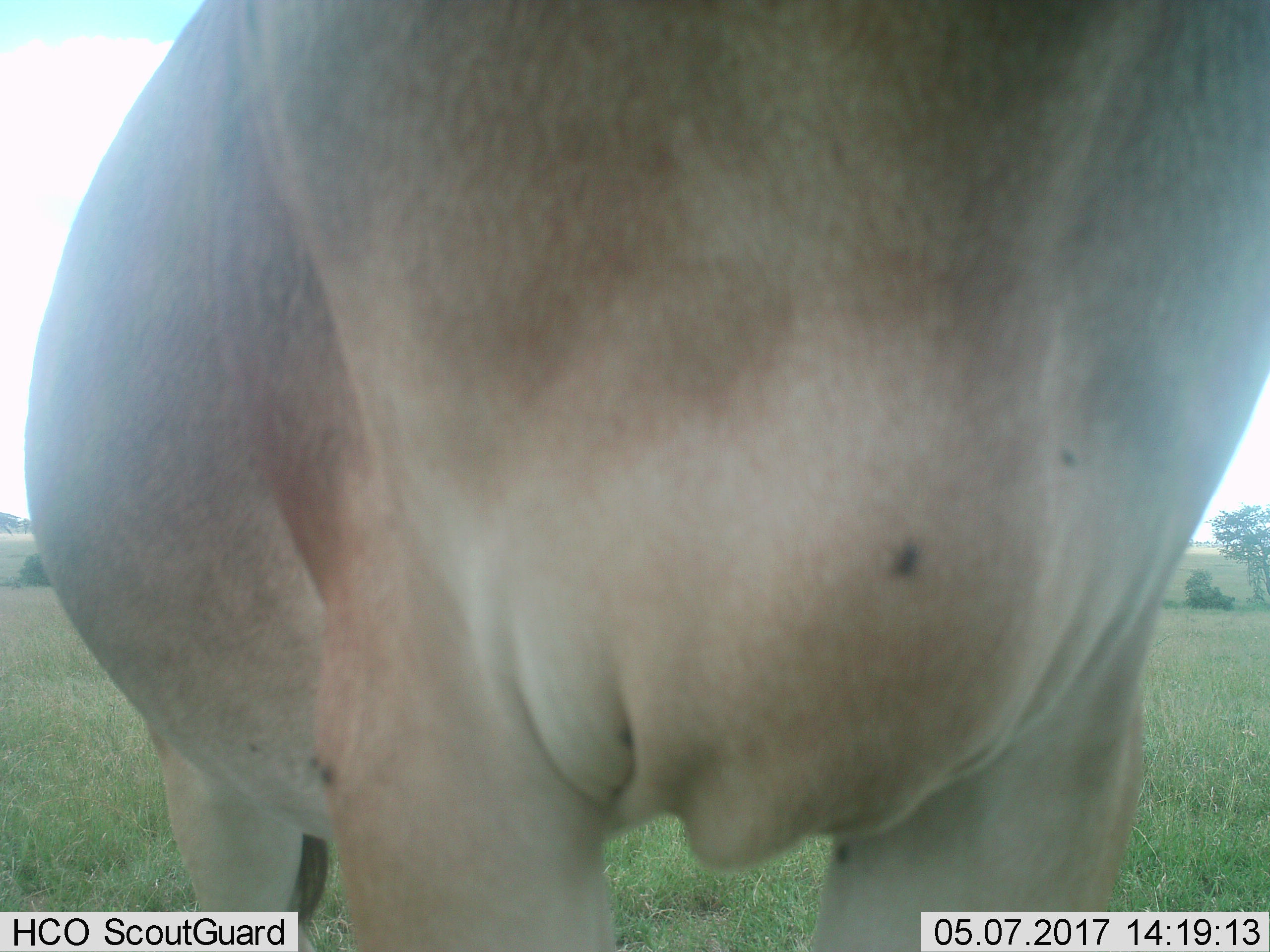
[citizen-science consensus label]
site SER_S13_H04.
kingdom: Animalia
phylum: Chordata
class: Mammalia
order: Artiodactyla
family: Bovidae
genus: Alcelaphus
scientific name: Alcelaphus buselaphus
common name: hartebeest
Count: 1.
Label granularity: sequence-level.